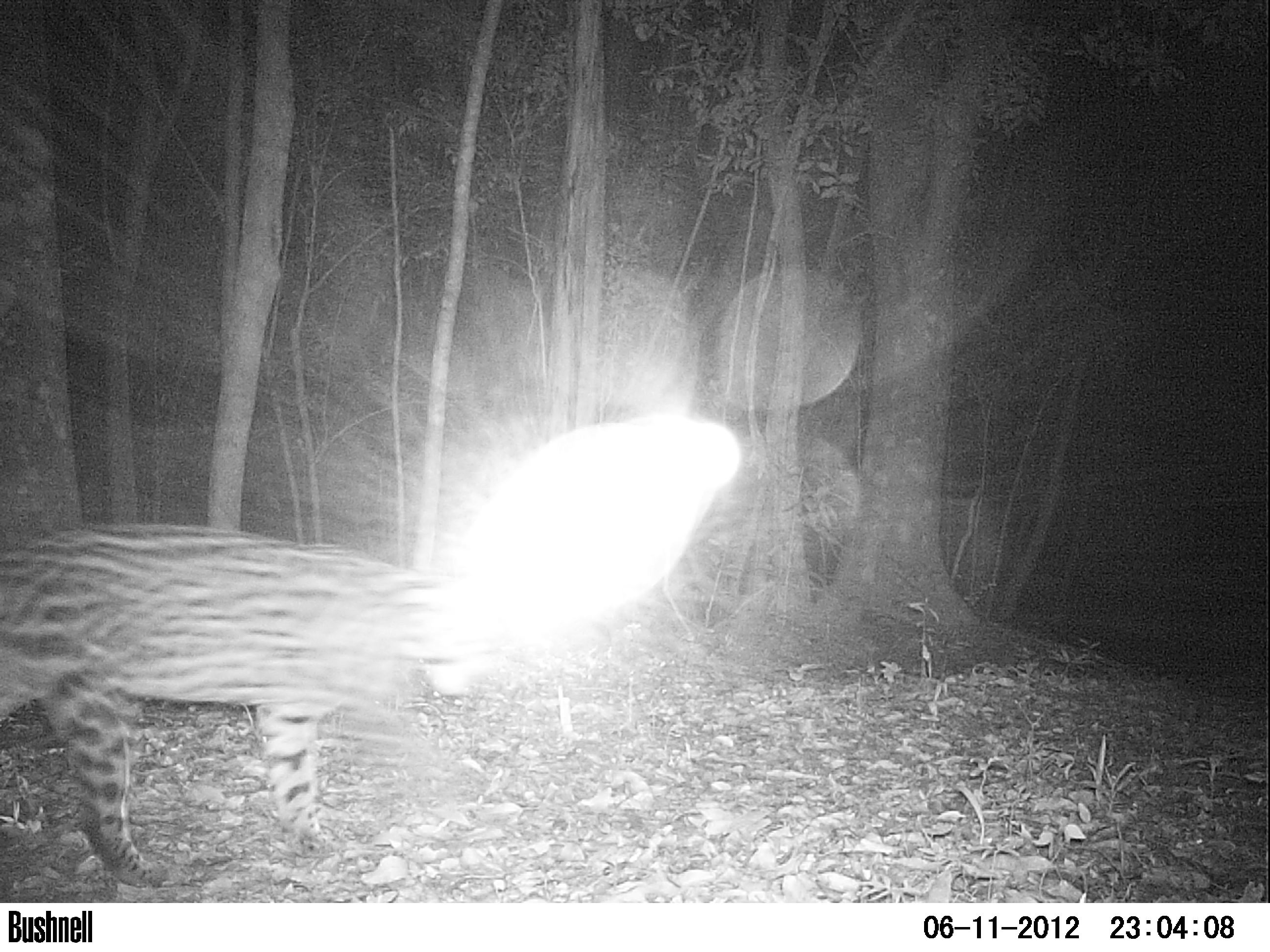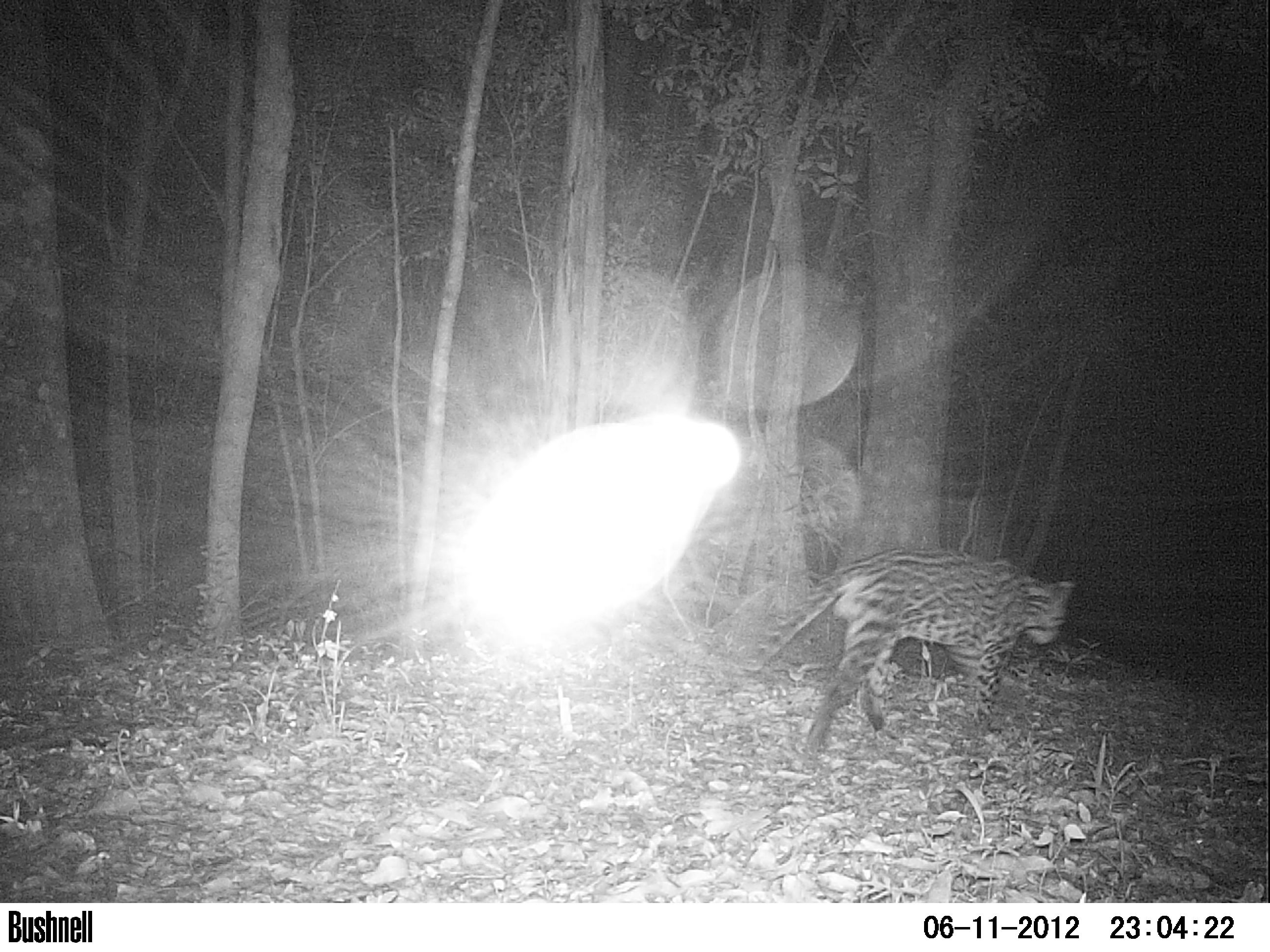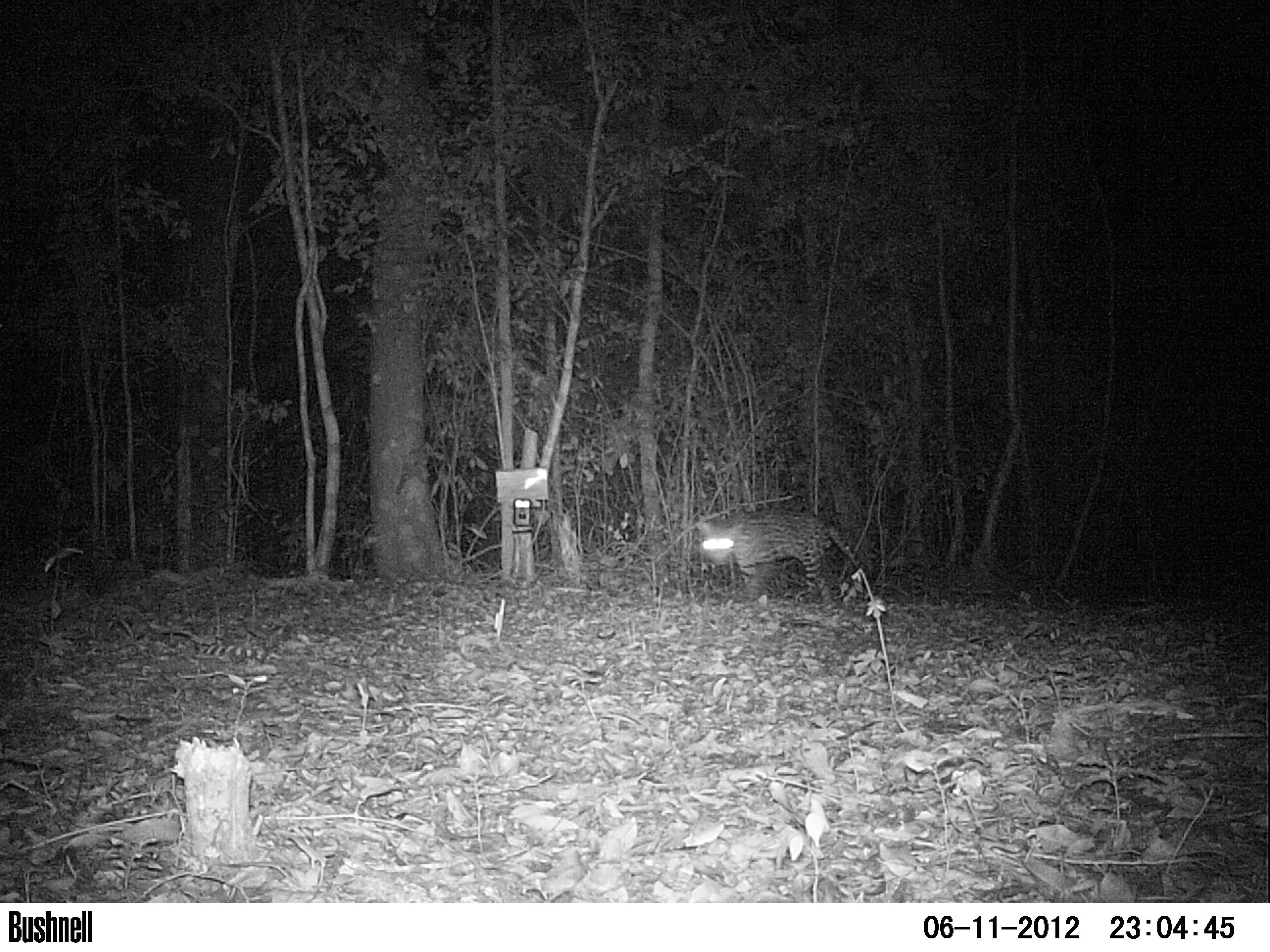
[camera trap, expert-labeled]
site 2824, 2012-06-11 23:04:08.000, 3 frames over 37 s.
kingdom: Animalia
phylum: Chordata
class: Mammalia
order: Carnivora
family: Felidae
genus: Leopardus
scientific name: Leopardus pardalis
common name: ocelot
Leopardus pardalis (ocelot), count 1, age adult, sex male.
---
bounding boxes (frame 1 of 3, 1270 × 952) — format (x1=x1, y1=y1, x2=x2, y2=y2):
leopardus pardalis: (x1=0, y1=521, x2=503, y2=885)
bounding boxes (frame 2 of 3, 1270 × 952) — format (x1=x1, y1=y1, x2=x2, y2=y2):
leopardus pardalis: (x1=740, y1=545, x2=1076, y2=764)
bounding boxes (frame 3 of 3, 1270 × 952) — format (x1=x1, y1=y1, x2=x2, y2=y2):
leopardus pardalis: (x1=696, y1=506, x2=871, y2=607)